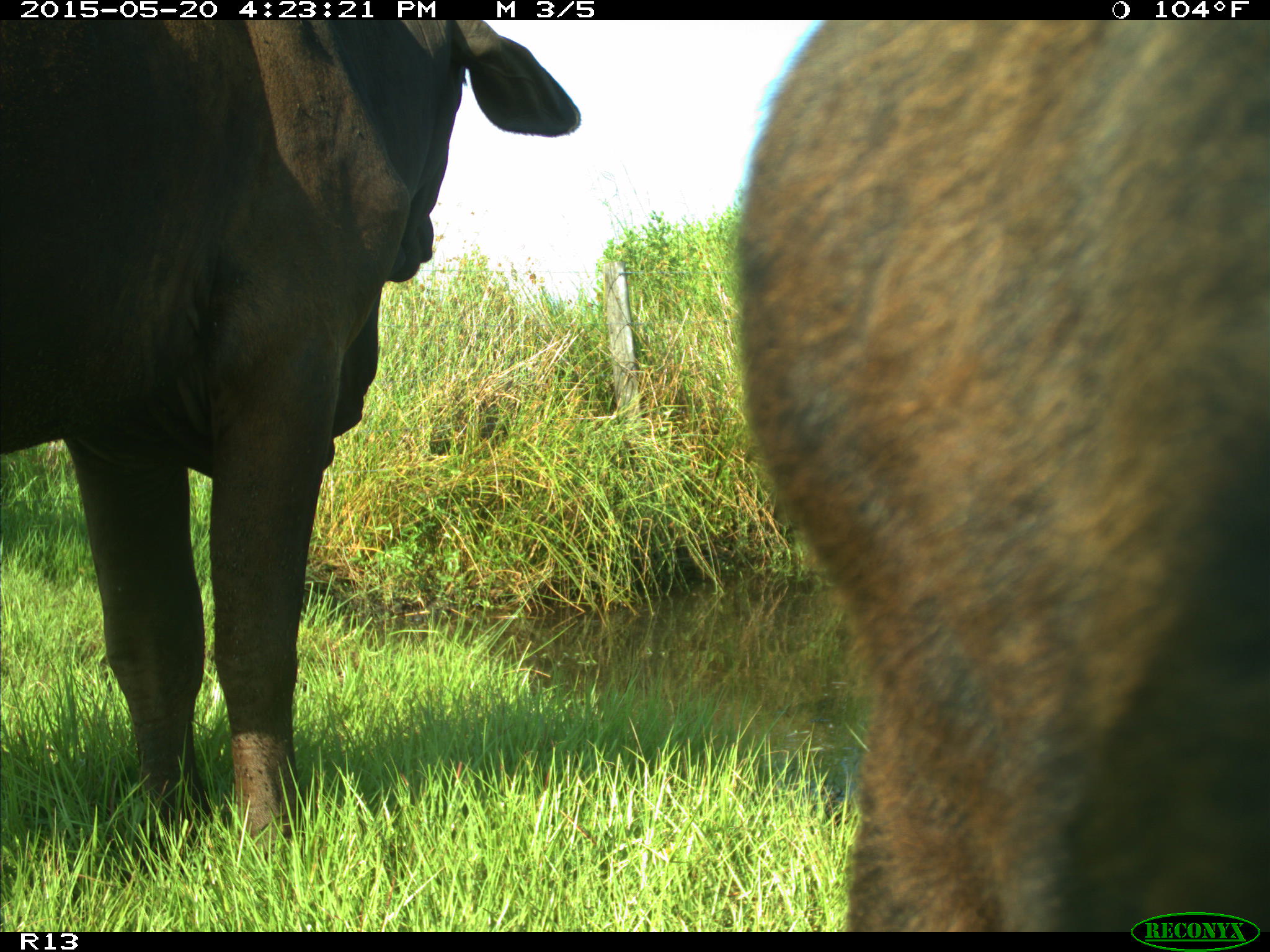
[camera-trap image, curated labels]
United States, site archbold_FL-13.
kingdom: Animalia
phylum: Chordata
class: Mammalia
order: Artiodactyla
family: Bovidae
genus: Bos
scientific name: Bos taurus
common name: domestic cow